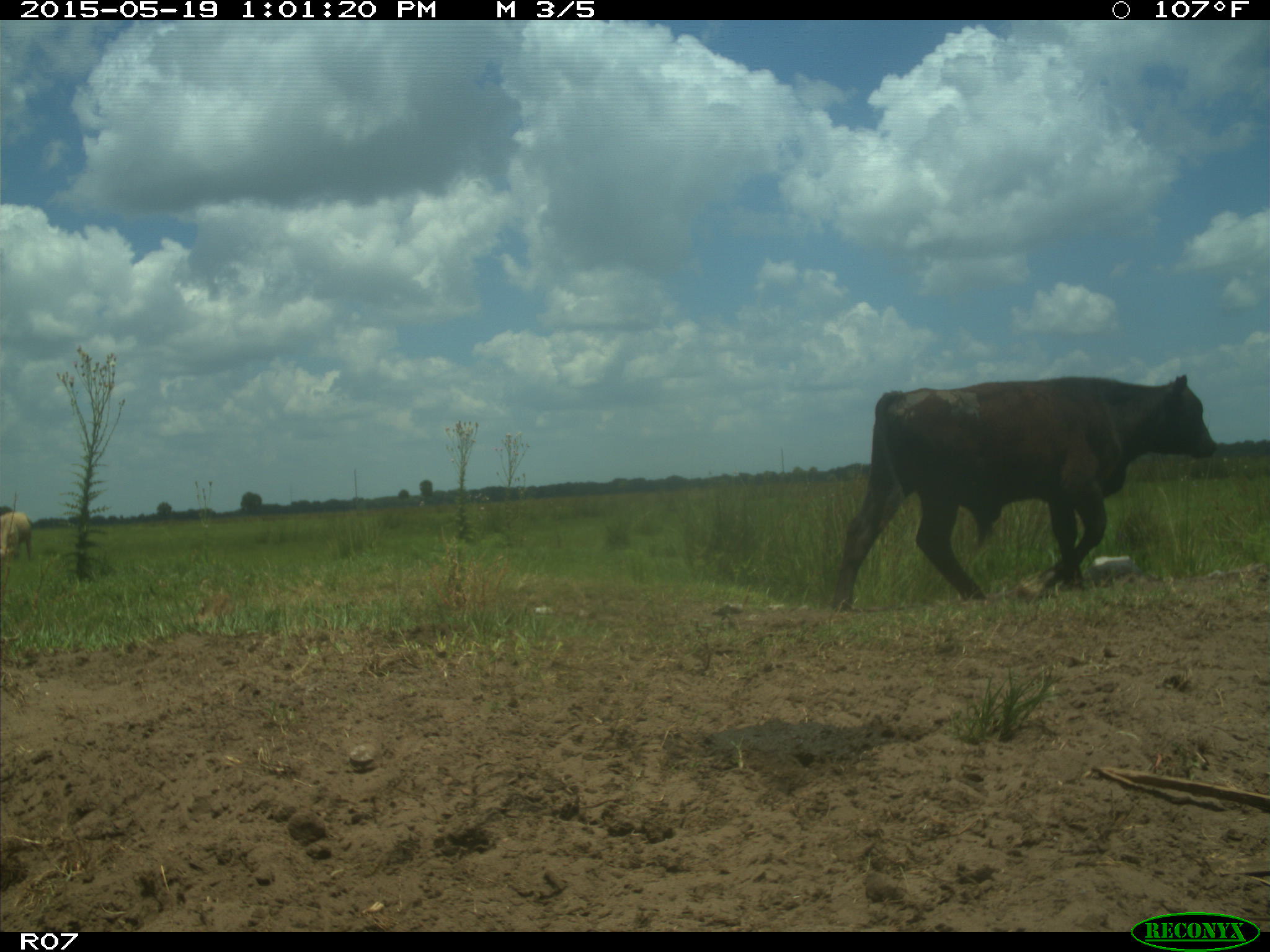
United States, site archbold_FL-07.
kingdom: Animalia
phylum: Chordata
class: Mammalia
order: Artiodactyla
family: Bovidae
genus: Bos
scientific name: Bos taurus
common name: domestic cow